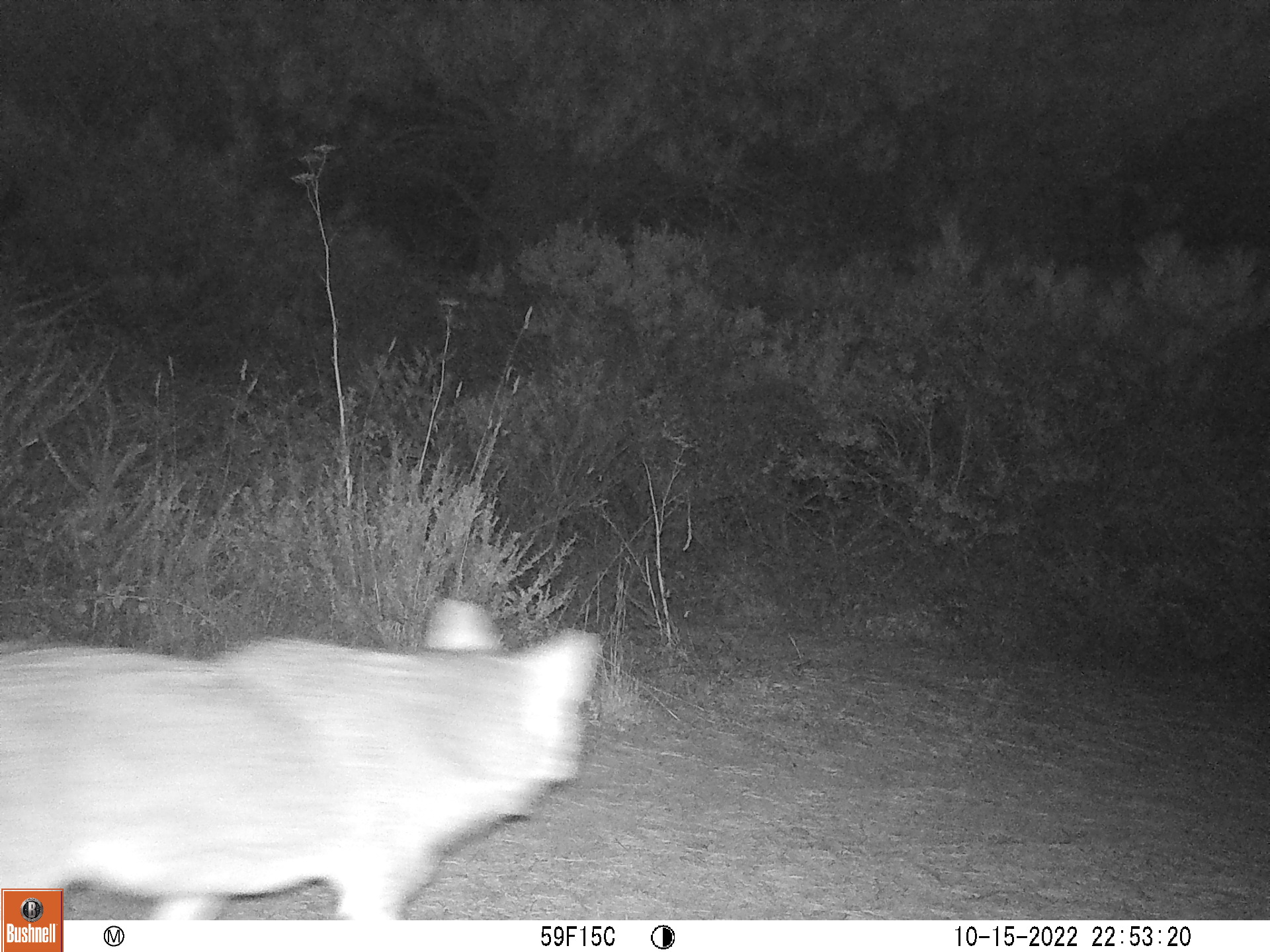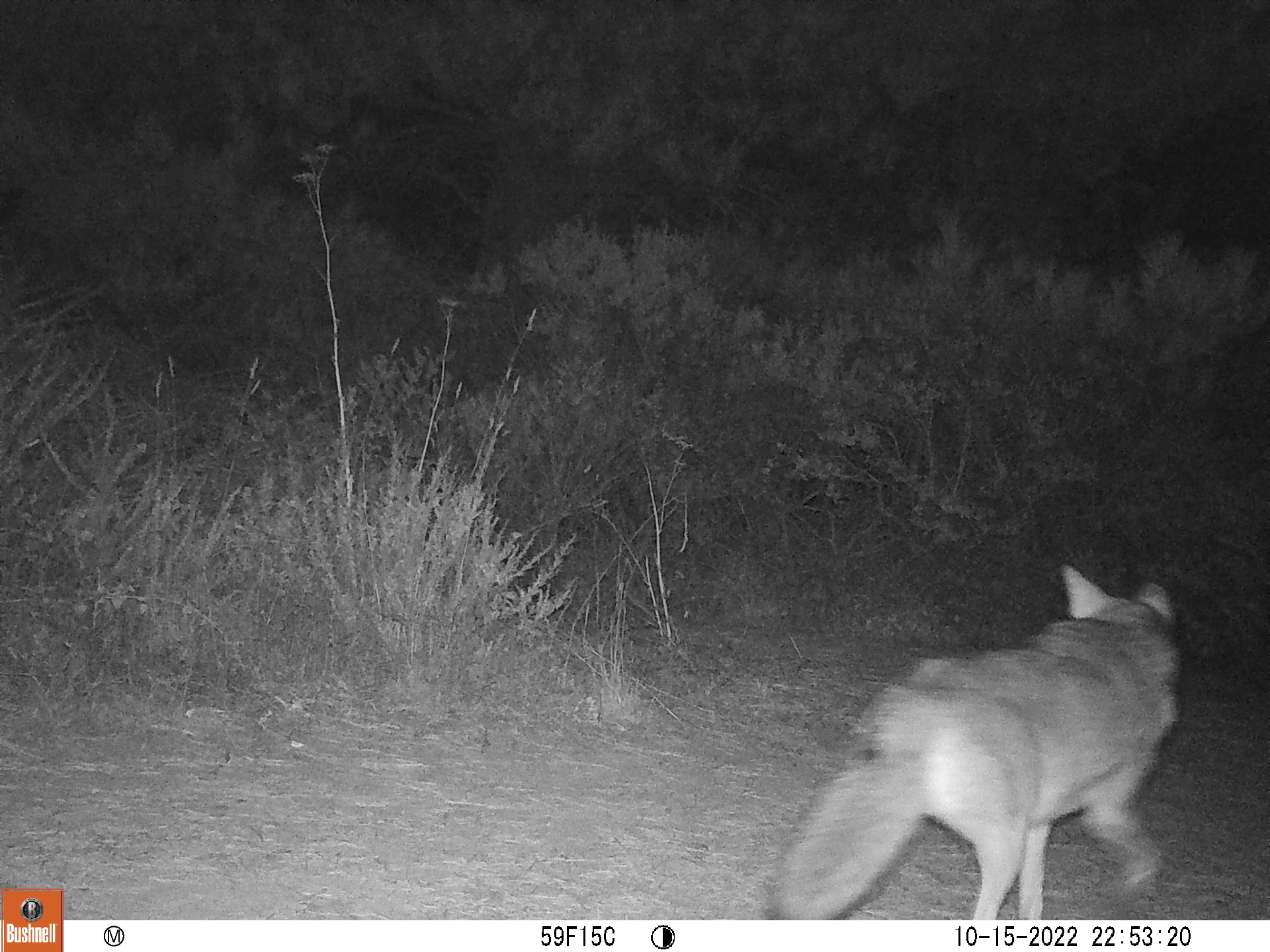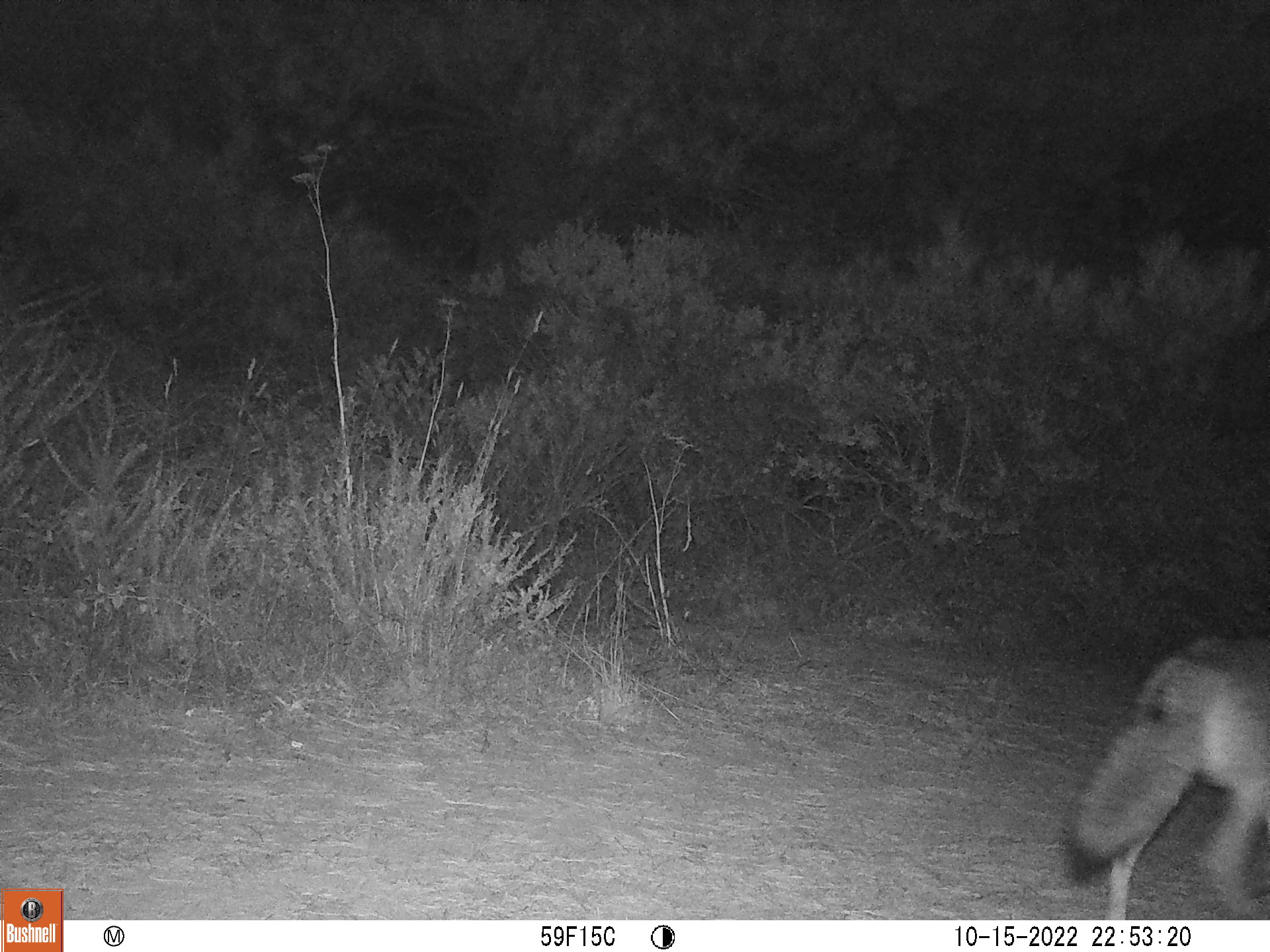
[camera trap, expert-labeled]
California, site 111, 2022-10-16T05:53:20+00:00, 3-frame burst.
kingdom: Animalia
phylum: Chordata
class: Mammalia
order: Carnivora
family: Canidae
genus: Canis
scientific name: Canis latrans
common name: coyote